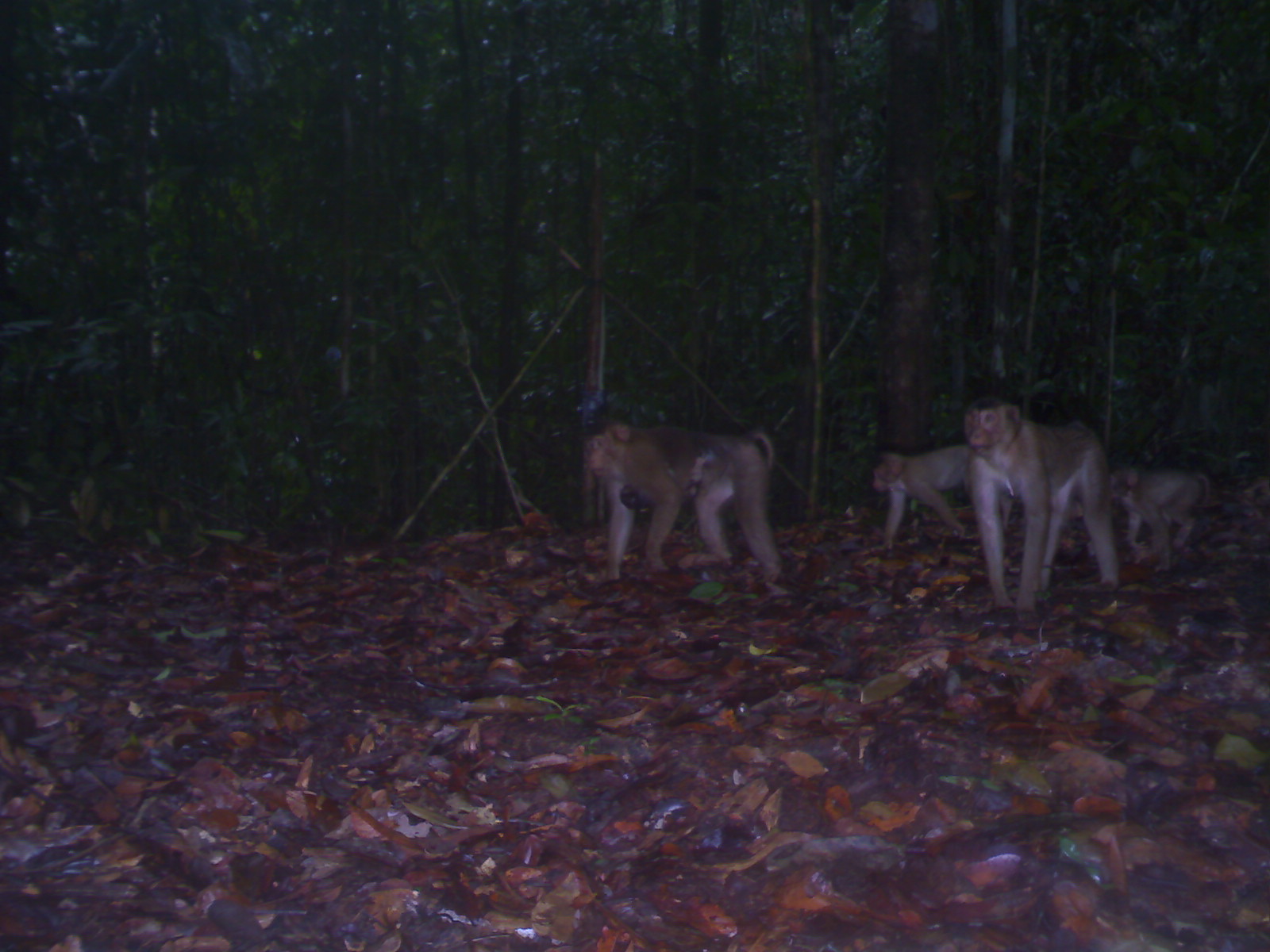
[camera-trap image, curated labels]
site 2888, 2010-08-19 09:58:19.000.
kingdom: Animalia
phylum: Chordata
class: Mammalia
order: Primates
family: Cercopithecidae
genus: Macaca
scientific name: Macaca nemestrina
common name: southern pig-tailed macaque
Macaca nemestrina (southern pig-tailed macaque), count 5.